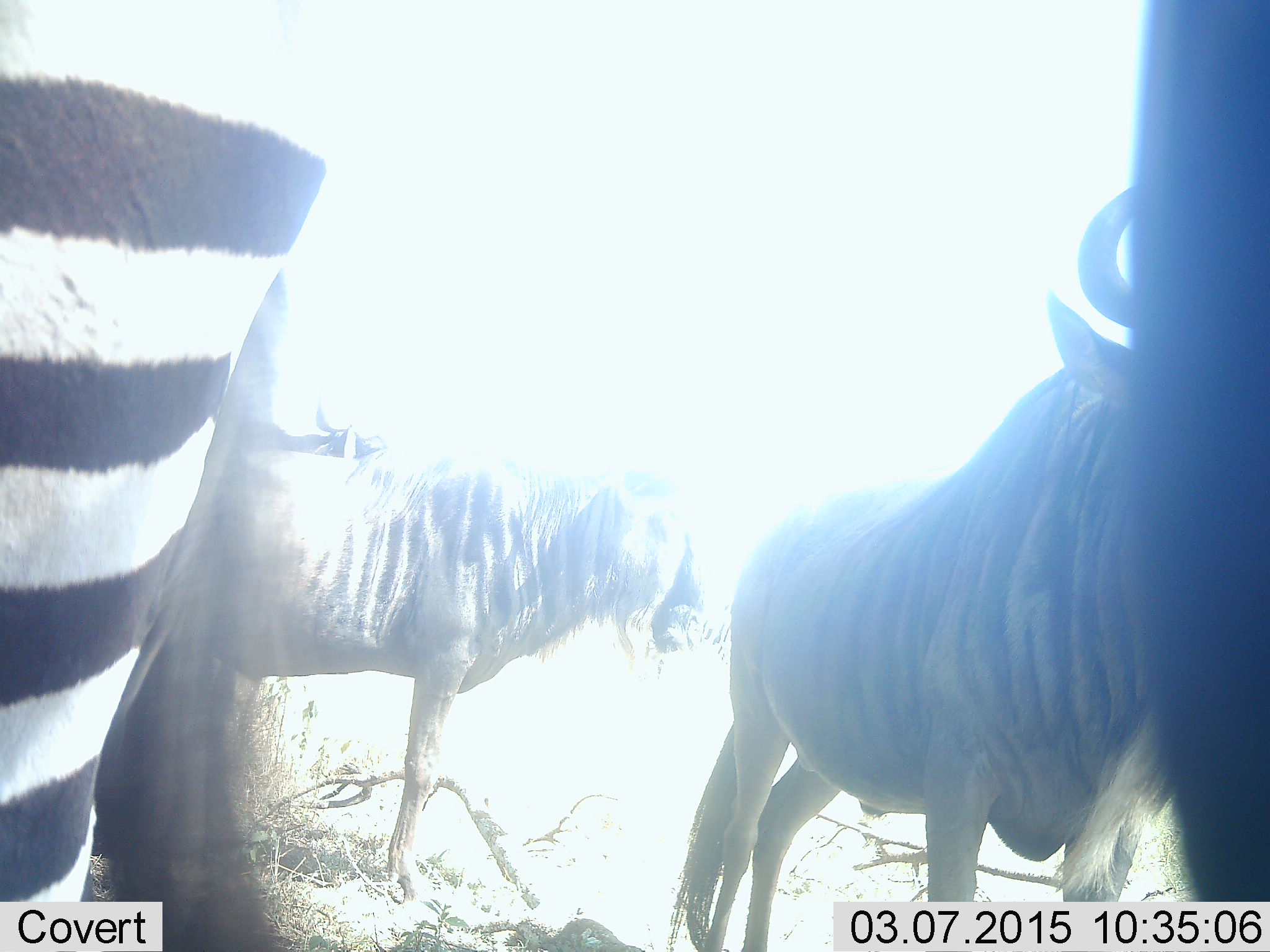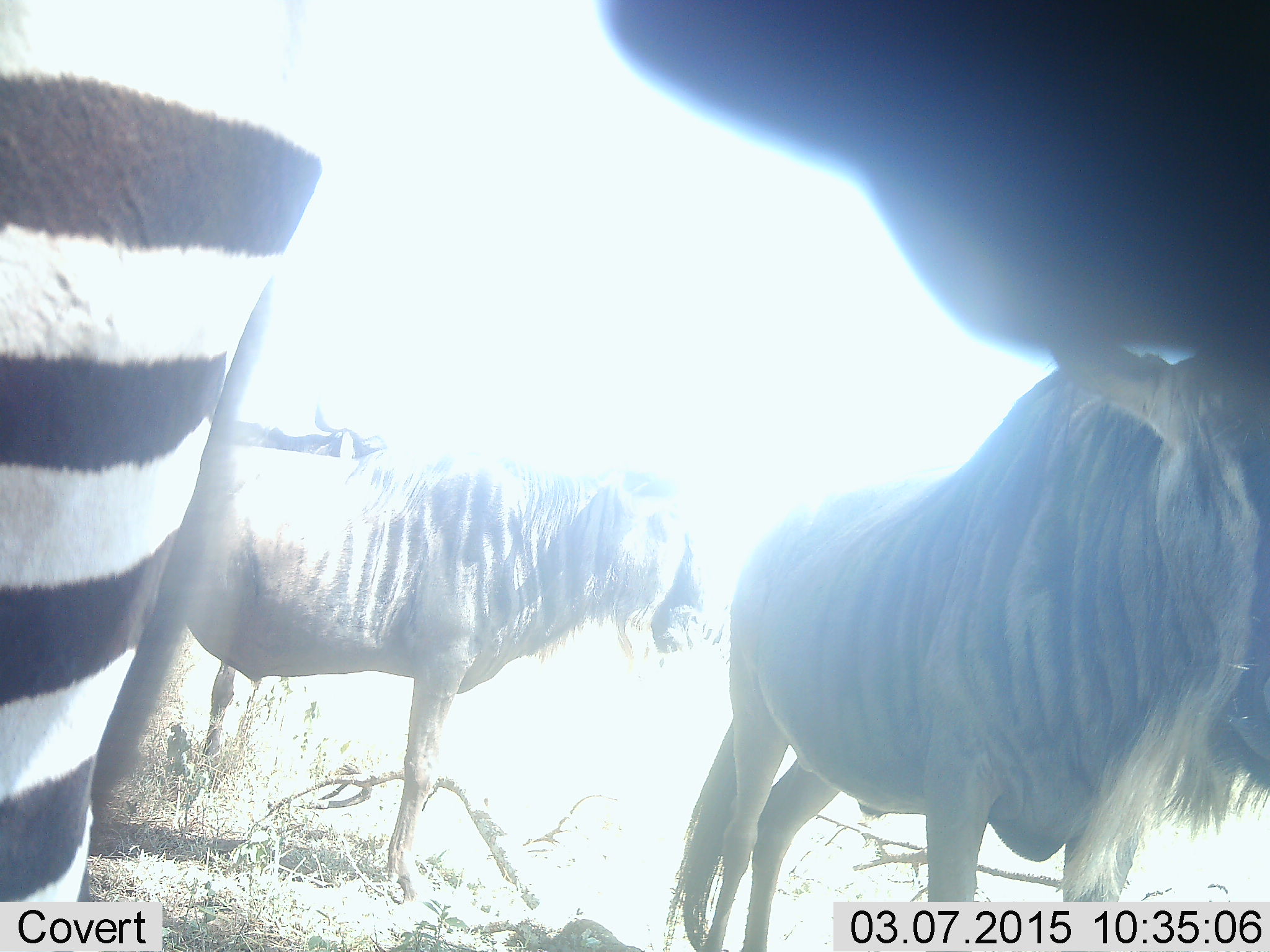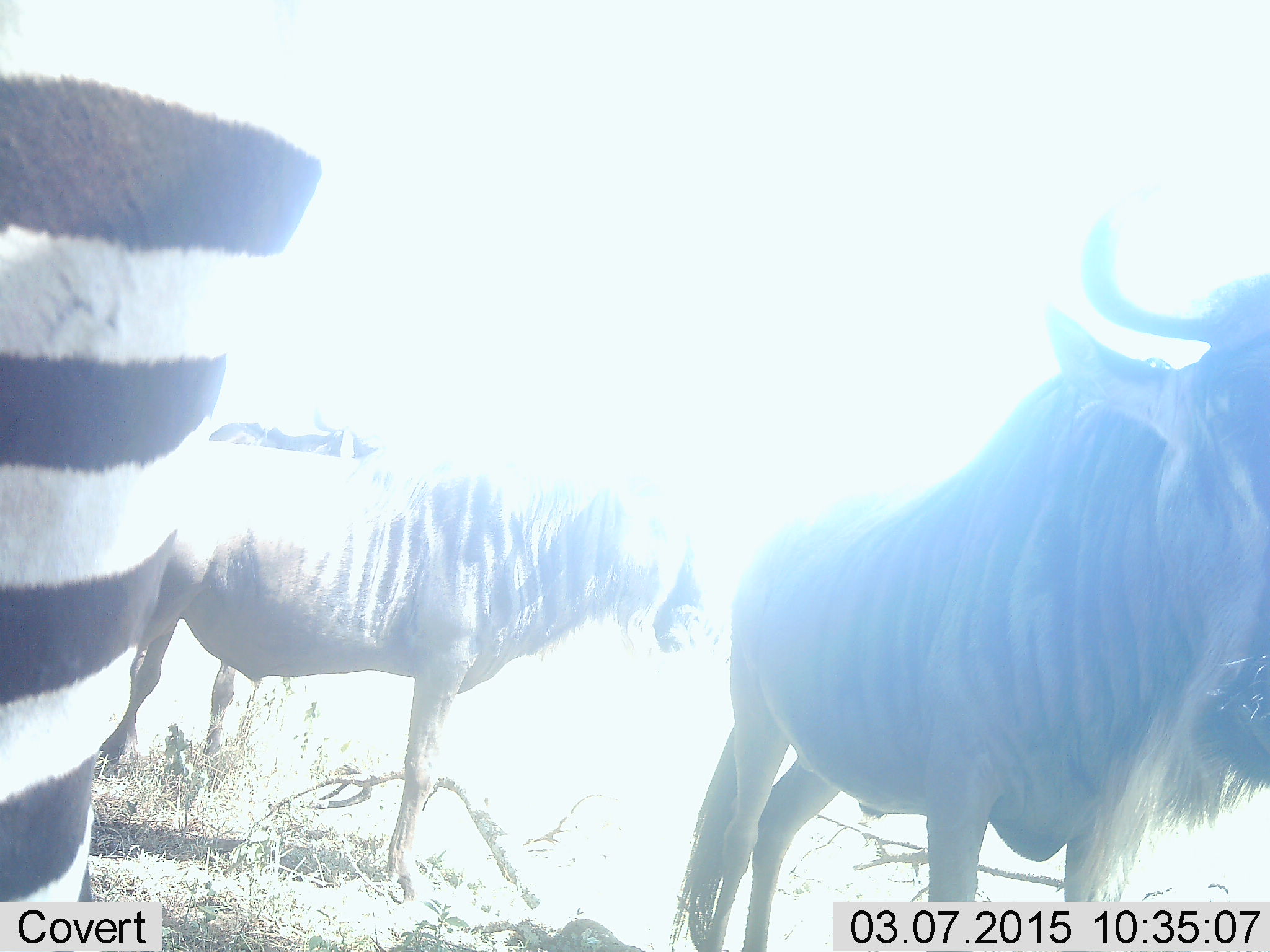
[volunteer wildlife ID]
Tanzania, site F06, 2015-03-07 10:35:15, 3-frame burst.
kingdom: Animalia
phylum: Chordata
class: Mammalia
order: Artiodactyla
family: Bovidae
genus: Connochaetes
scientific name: Connochaetes taurinus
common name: blue wildebeest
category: wildebeest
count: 3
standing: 100%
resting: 0%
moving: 0%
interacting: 0%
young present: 0%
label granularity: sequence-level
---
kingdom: Animalia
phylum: Chordata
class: Mammalia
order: Perissodactyla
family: Equidae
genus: Equus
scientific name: Equus quagga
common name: plains zebra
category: zebra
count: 1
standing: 90%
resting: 0%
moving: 0%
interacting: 0%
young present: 0%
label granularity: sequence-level